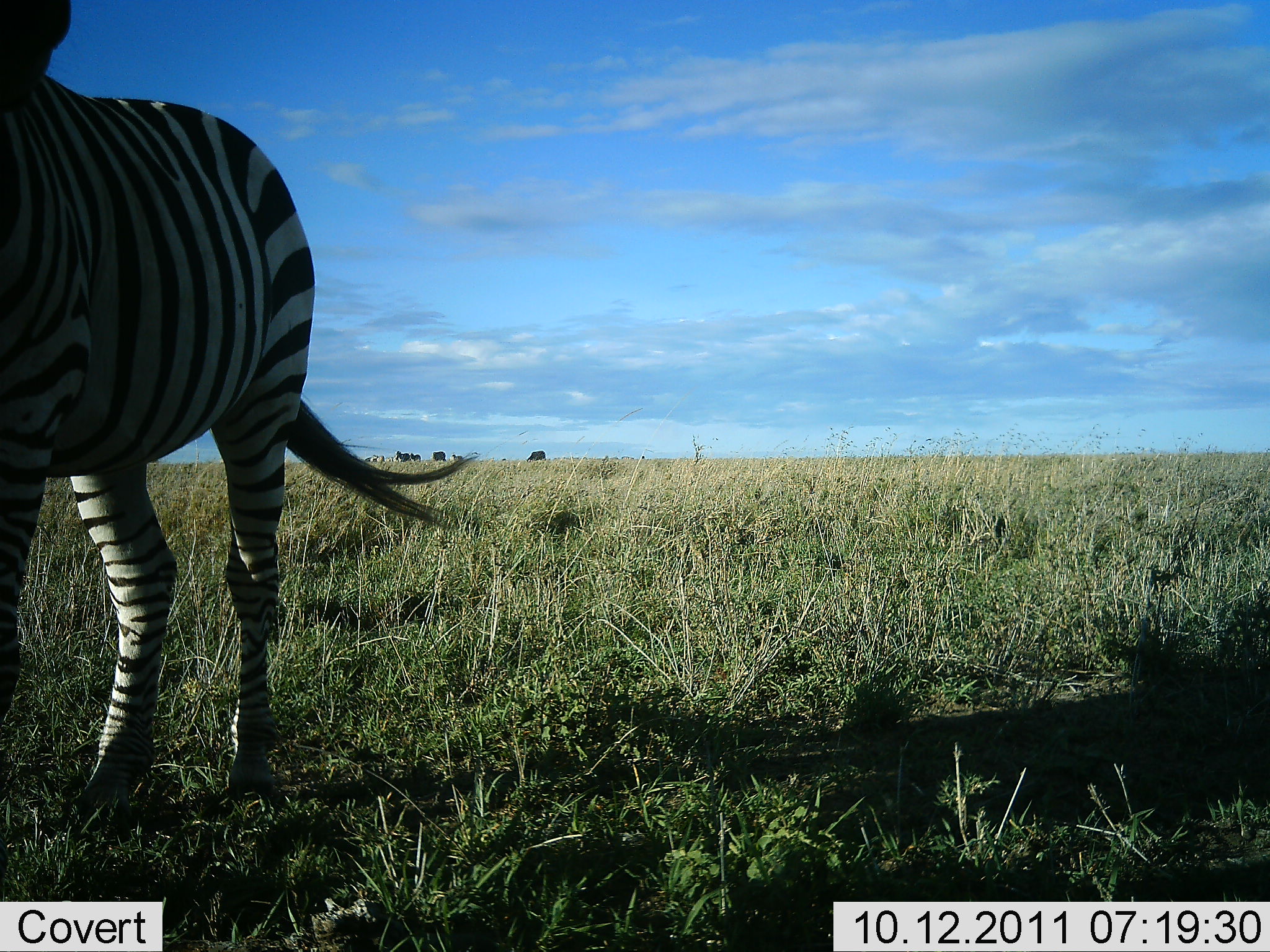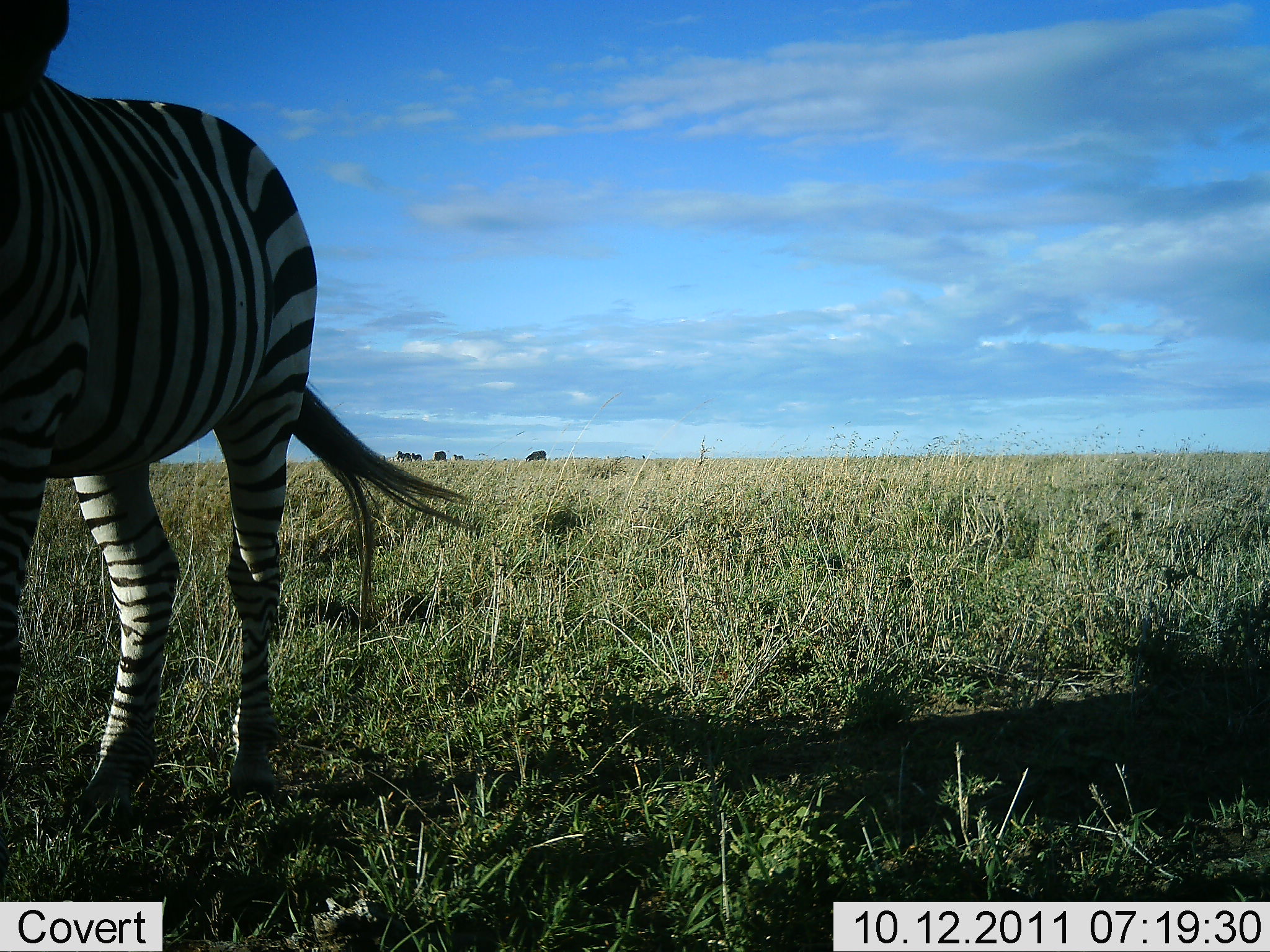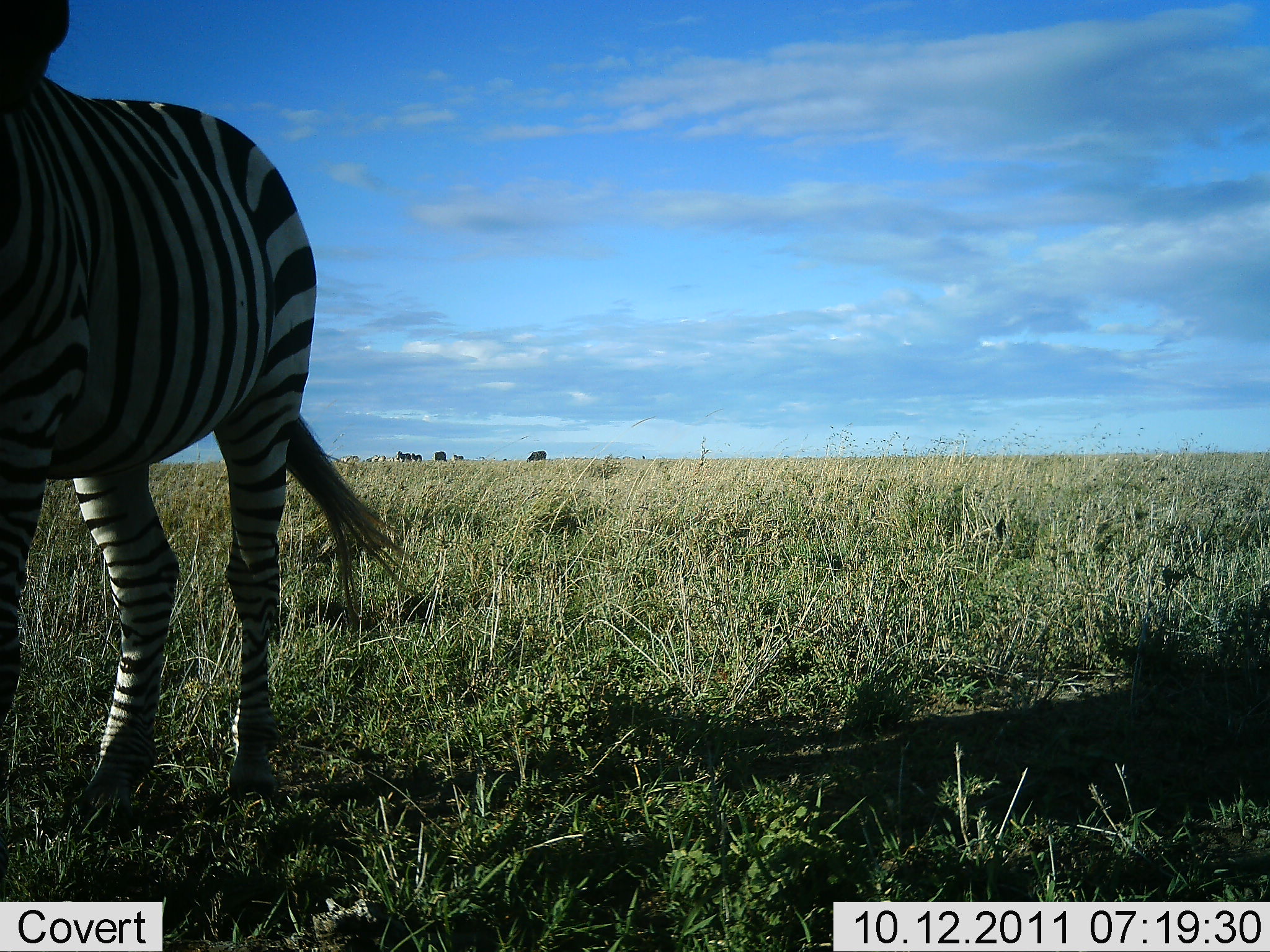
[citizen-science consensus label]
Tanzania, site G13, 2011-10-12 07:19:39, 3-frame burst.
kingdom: Animalia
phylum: Chordata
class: Mammalia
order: Perissodactyla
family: Equidae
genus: Equus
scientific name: Equus quagga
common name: plains zebra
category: zebra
Zebra (plains zebra) (Equus quagga), count 1. Behavior (volunteer vote fractions): standing 92%, resting 8%, moving 15%, interacting 0%. Young present (vote fraction): 0%. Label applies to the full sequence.